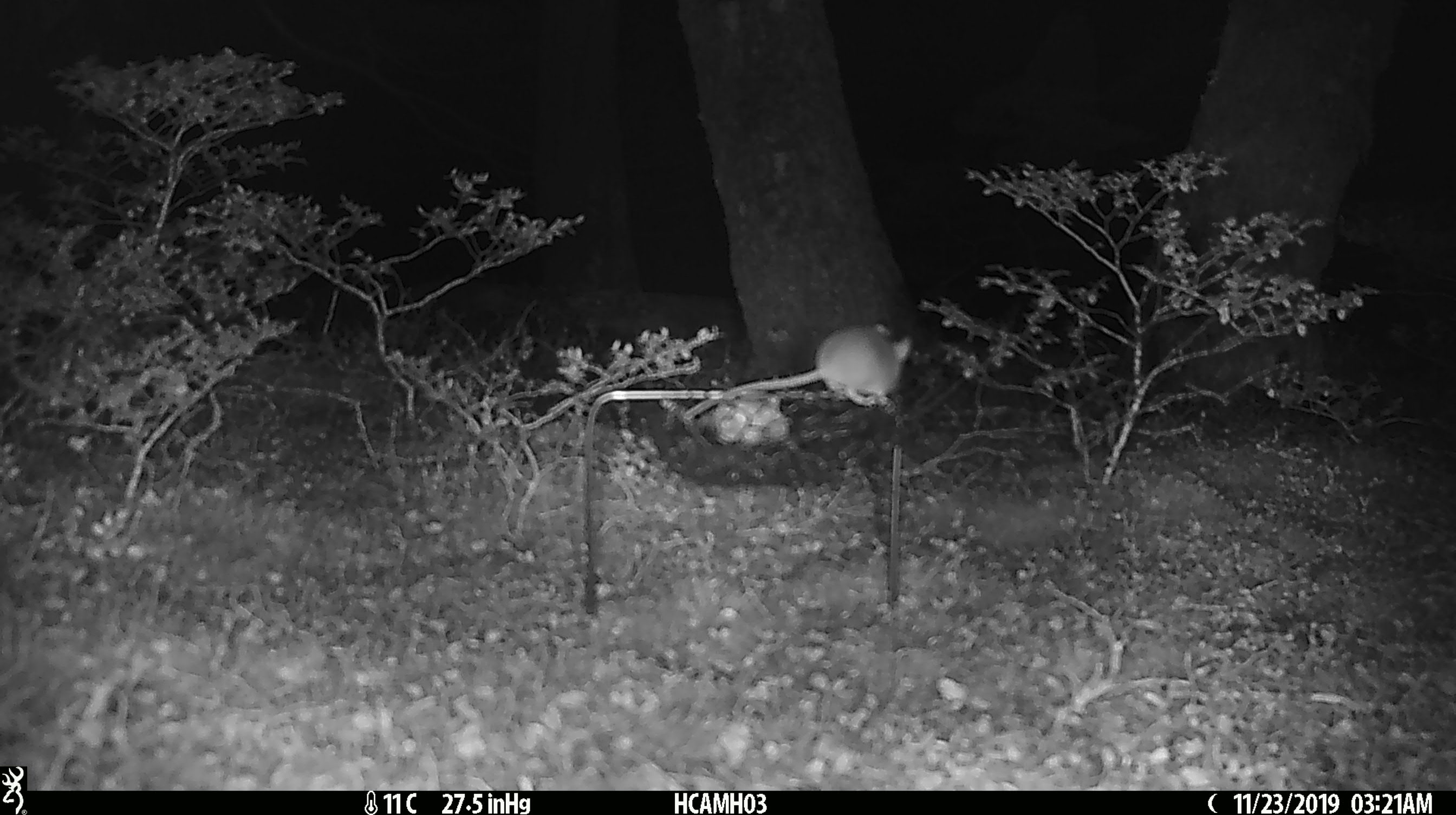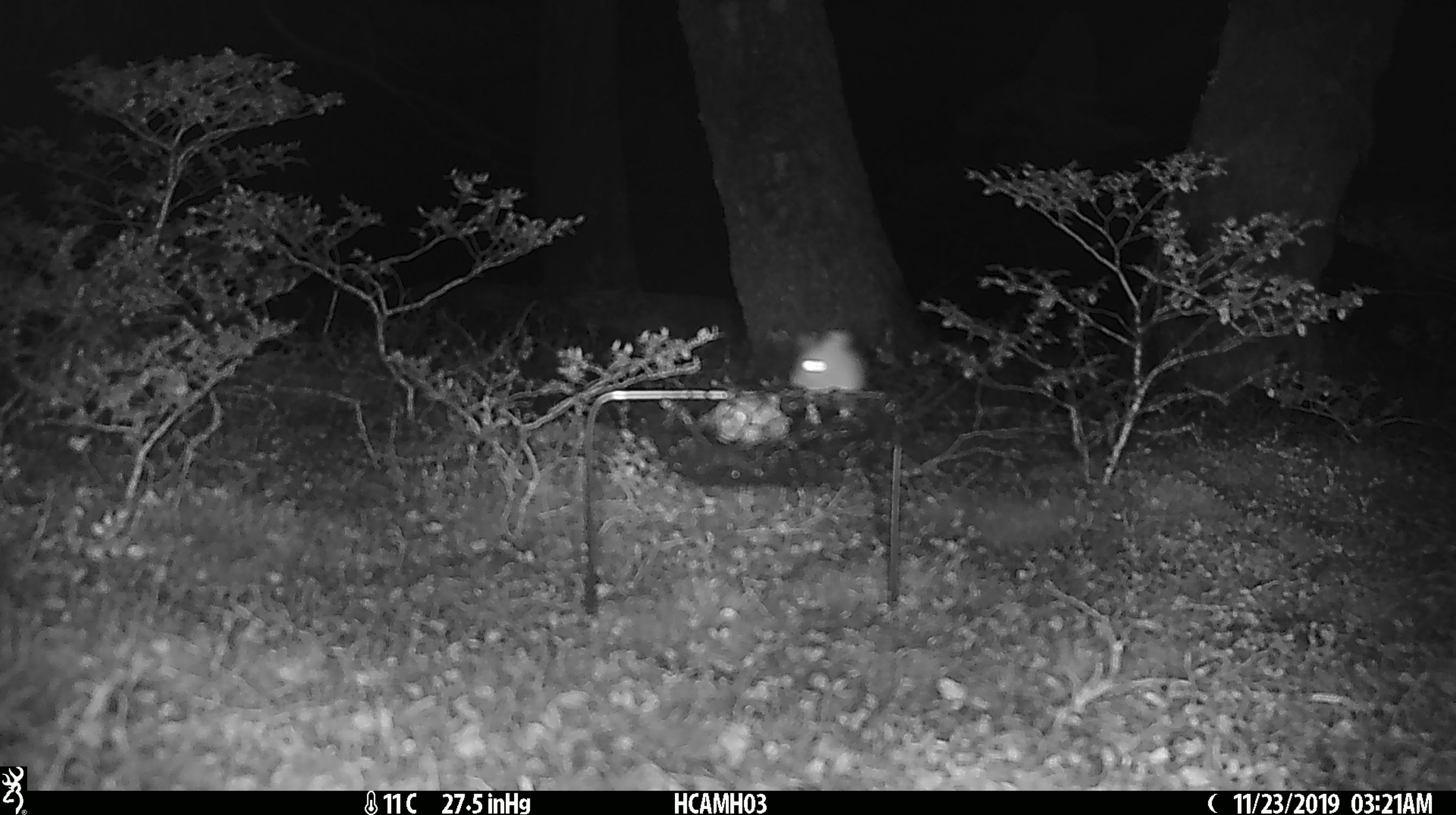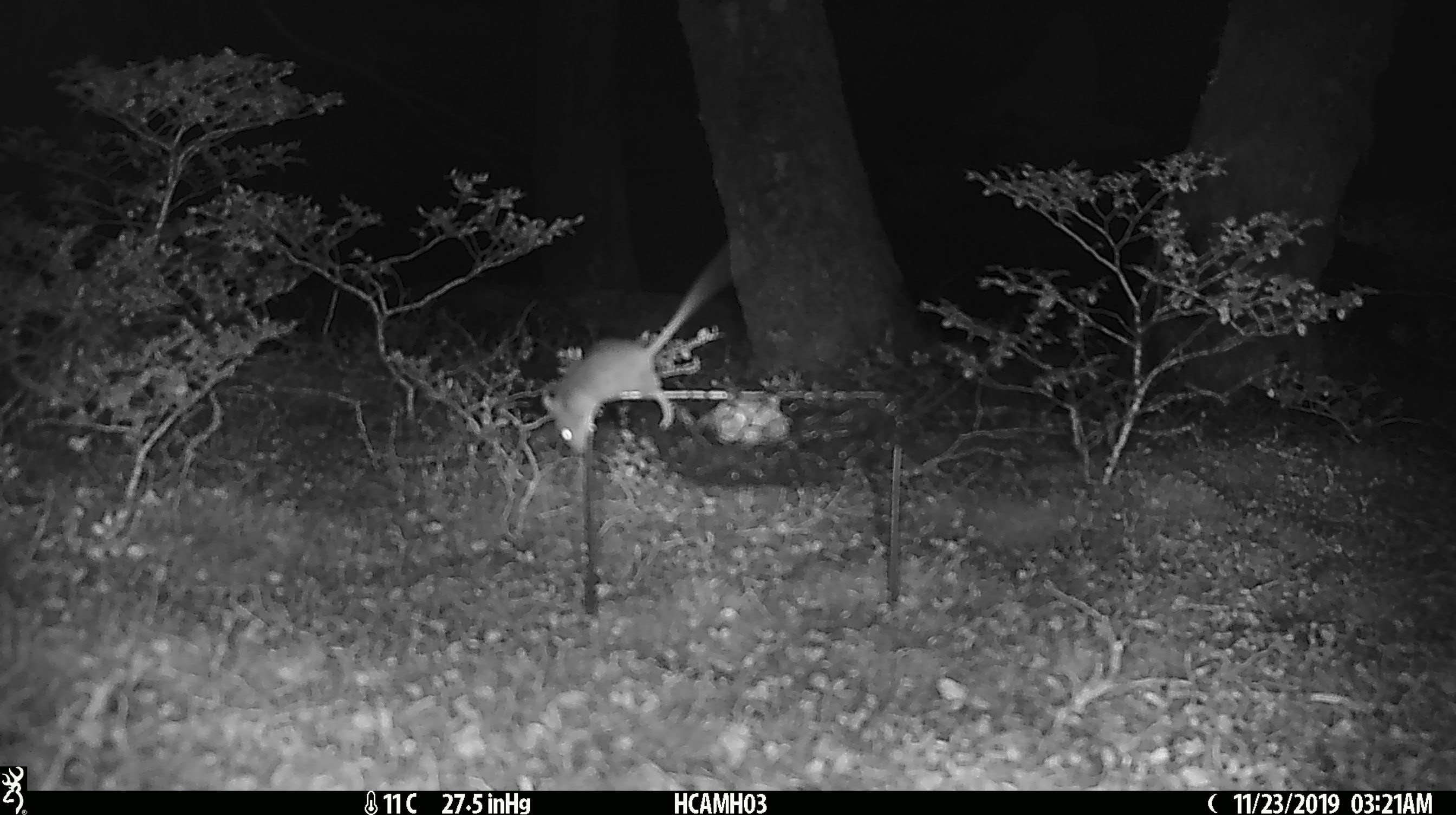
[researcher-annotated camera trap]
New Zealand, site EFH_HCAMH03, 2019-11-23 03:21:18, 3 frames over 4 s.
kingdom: Animalia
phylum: Chordata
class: Mammalia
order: Rodentia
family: Muridae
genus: Mus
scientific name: Mus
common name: mouse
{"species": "mouse (Mus)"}